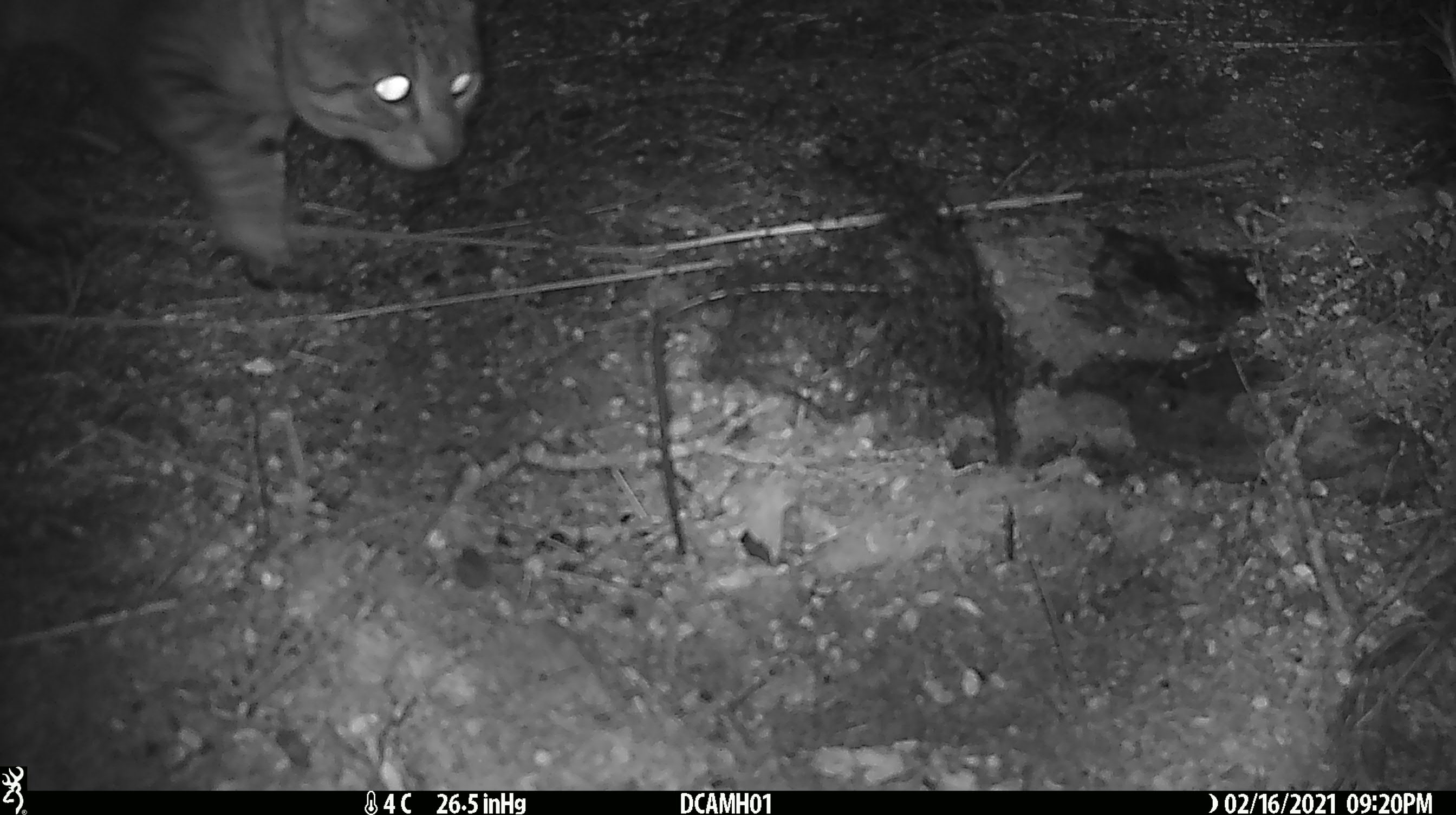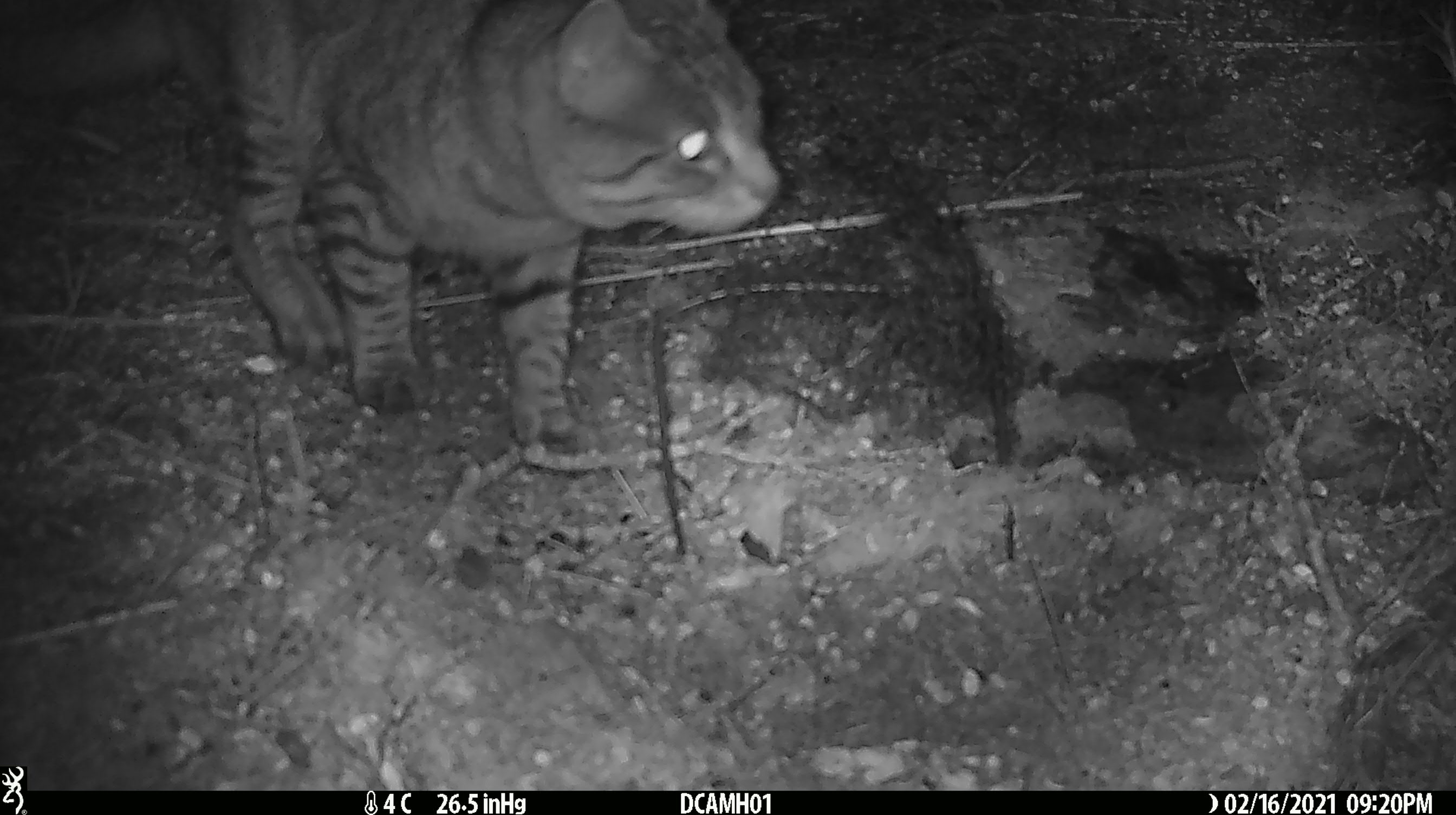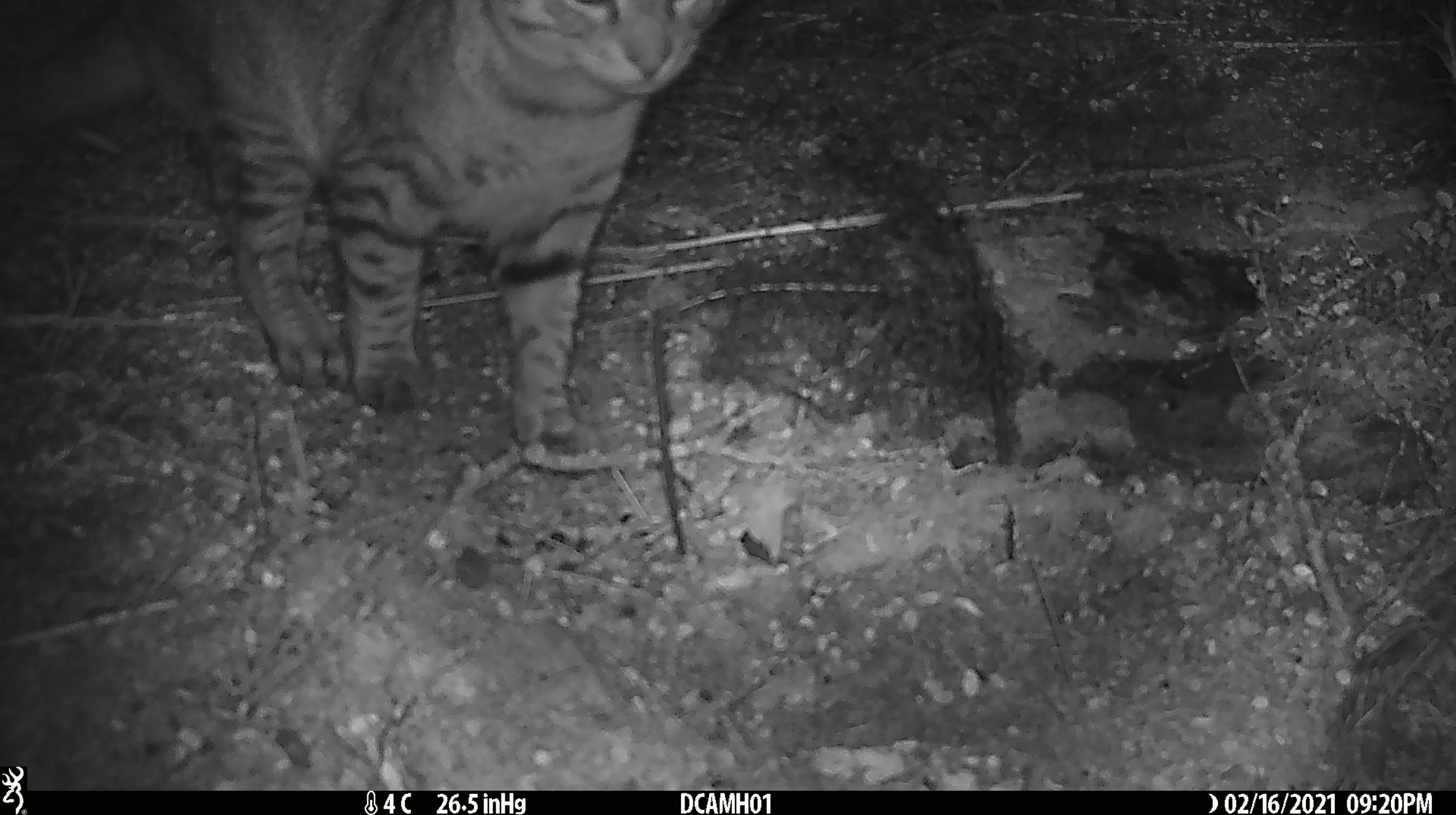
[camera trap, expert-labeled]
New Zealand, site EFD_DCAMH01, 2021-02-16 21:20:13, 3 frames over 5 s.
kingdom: Animalia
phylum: Chordata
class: Mammalia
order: Carnivora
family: Felidae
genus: Felis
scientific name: Felis catus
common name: domestic cat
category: cat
Cat (domestic cat) (Felis catus).